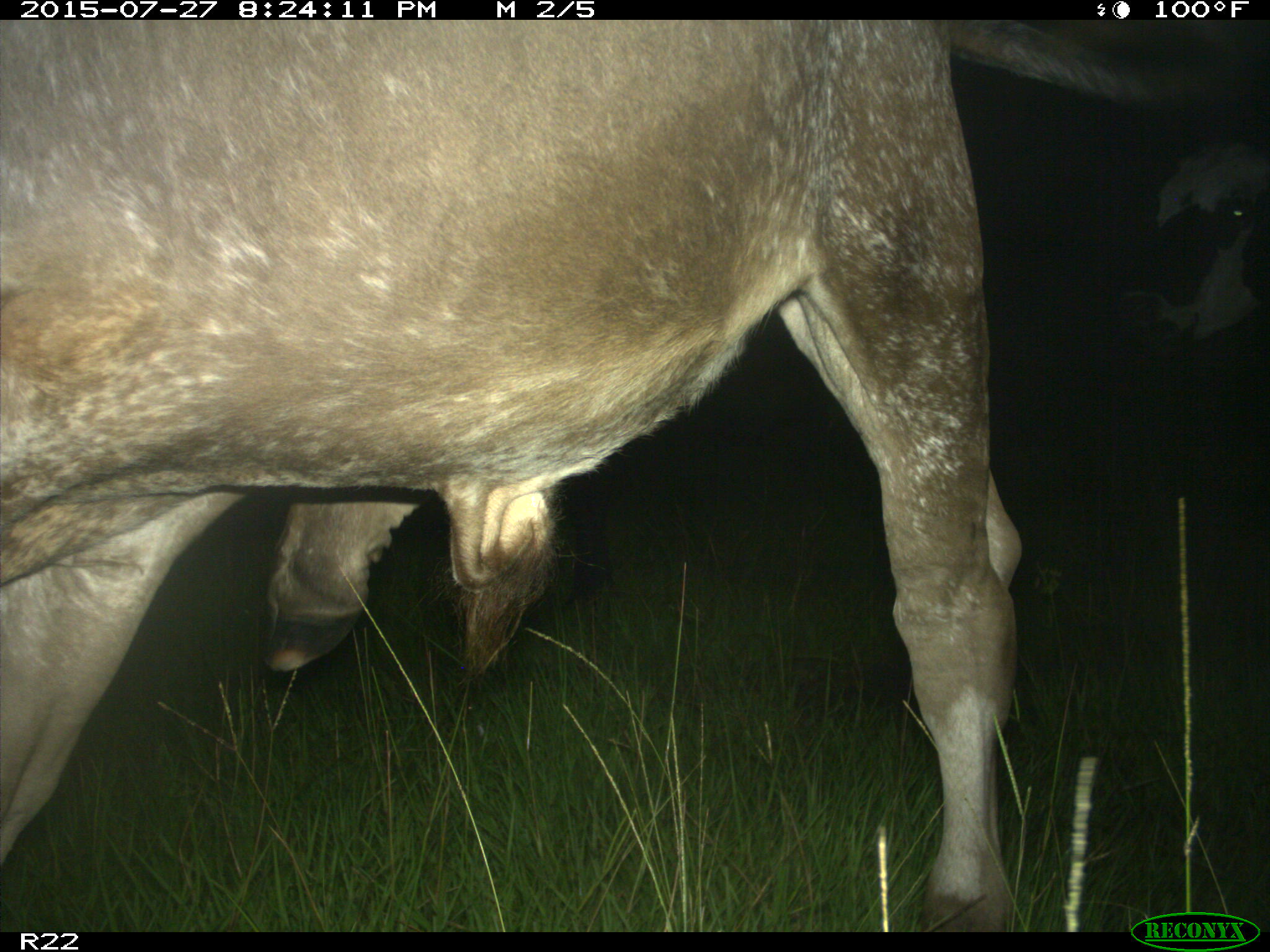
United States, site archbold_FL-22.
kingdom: Animalia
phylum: Chordata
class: Mammalia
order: Artiodactyla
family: Bovidae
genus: Bos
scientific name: Bos taurus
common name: domestic cow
Bos taurus (domestic cow).